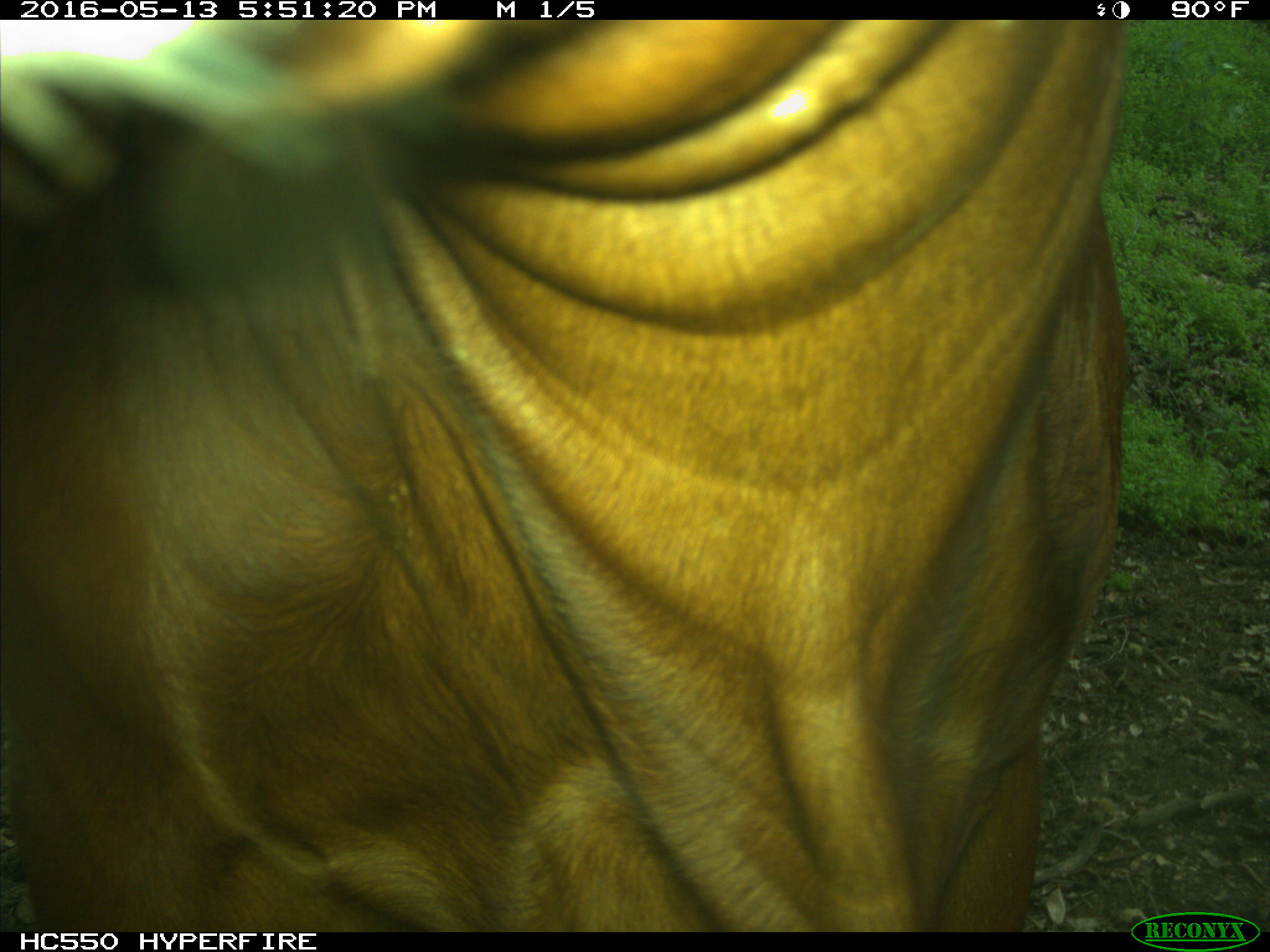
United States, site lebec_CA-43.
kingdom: Animalia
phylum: Chordata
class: Mammalia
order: Artiodactyla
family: Bovidae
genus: Bos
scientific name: Bos taurus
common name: domestic cow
Bos taurus (domestic cow).